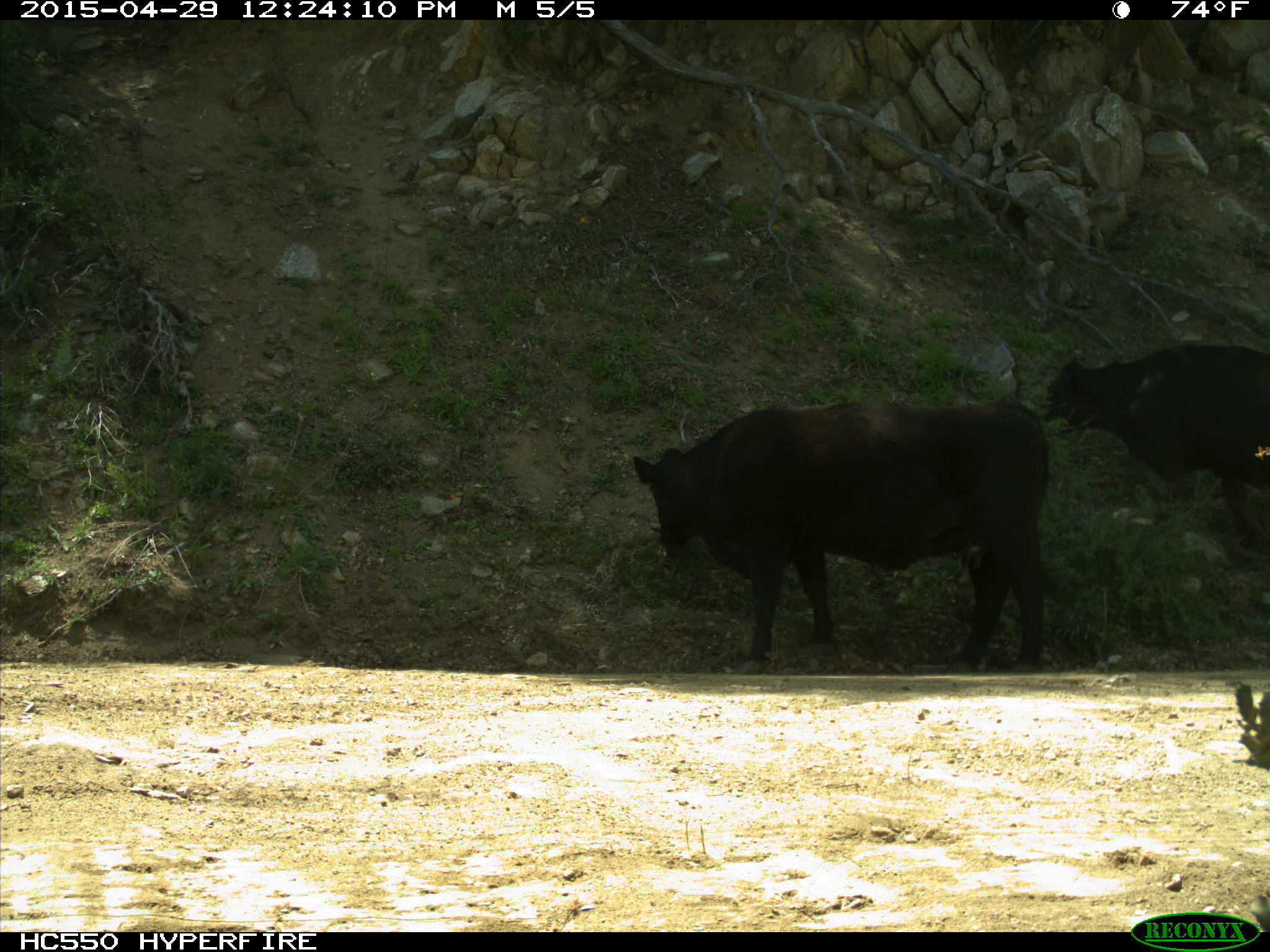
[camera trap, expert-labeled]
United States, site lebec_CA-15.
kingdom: Animalia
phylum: Chordata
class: Mammalia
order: Artiodactyla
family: Bovidae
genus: Bos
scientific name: Bos taurus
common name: domestic cow